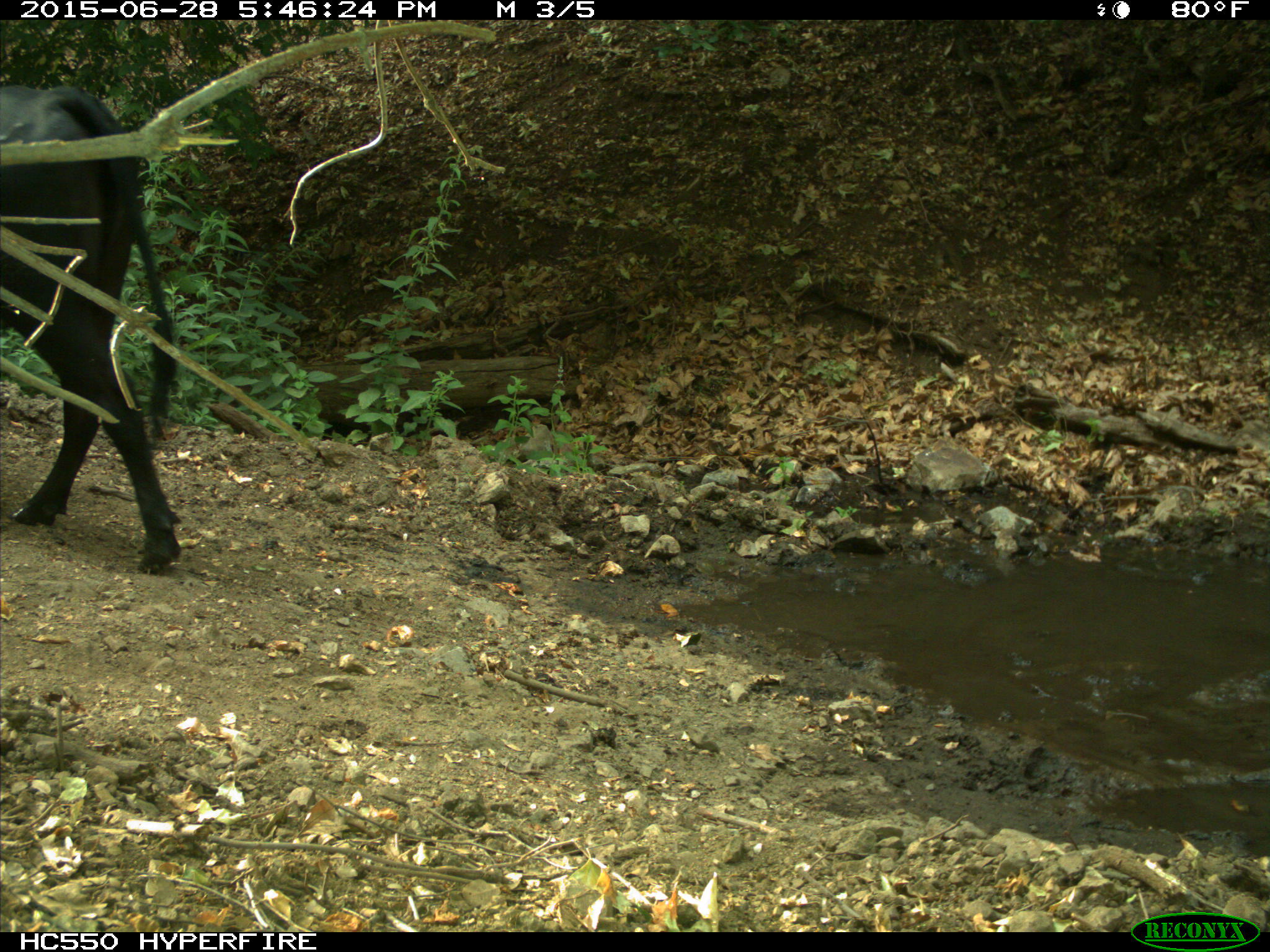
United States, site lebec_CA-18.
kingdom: Animalia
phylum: Chordata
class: Mammalia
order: Artiodactyla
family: Bovidae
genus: Bos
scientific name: Bos taurus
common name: domestic cow